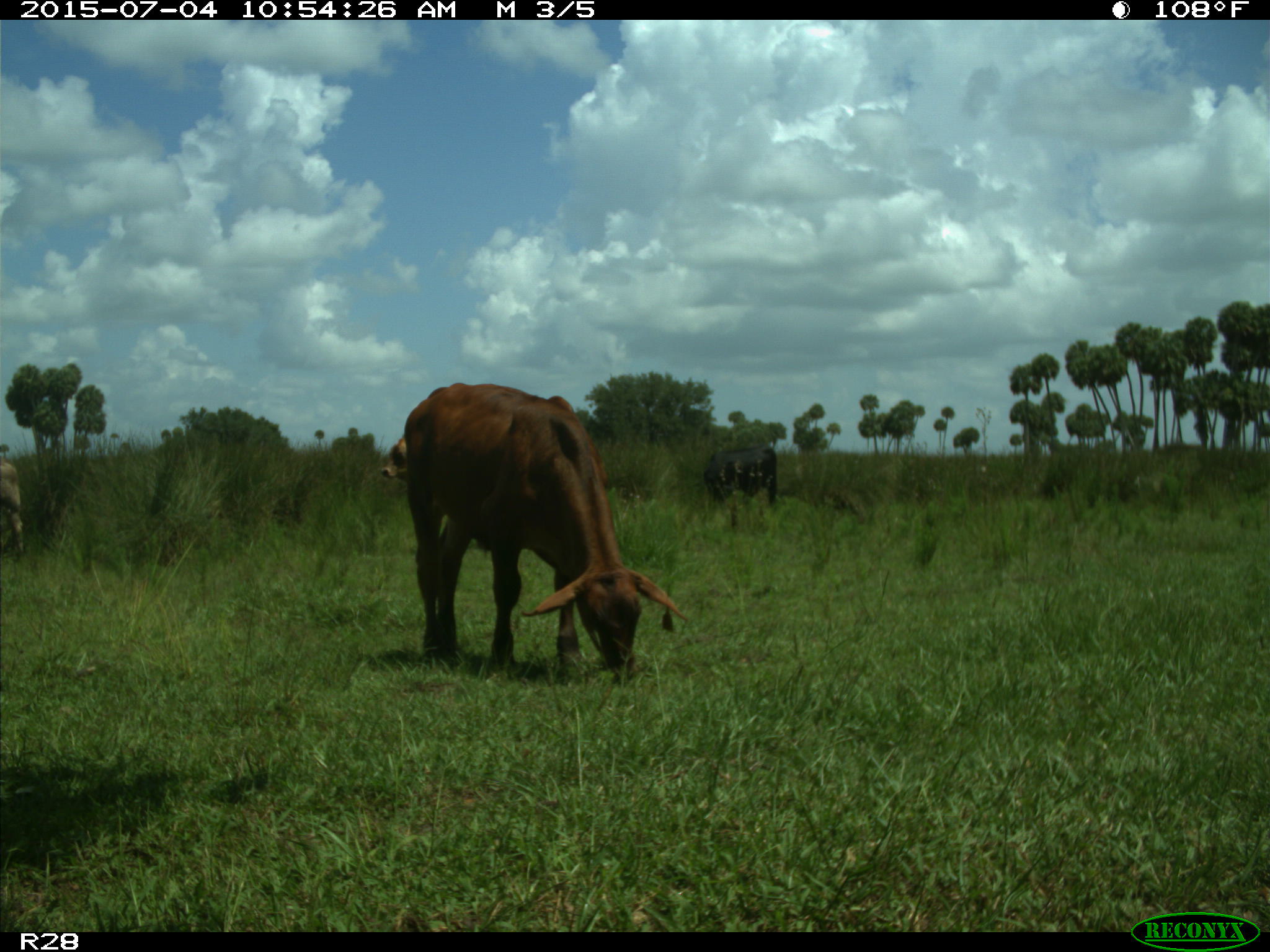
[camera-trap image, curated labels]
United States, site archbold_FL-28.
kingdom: Animalia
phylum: Chordata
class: Mammalia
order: Artiodactyla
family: Bovidae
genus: Bos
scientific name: Bos taurus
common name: domestic cow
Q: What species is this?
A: Bos taurus (domestic cow).